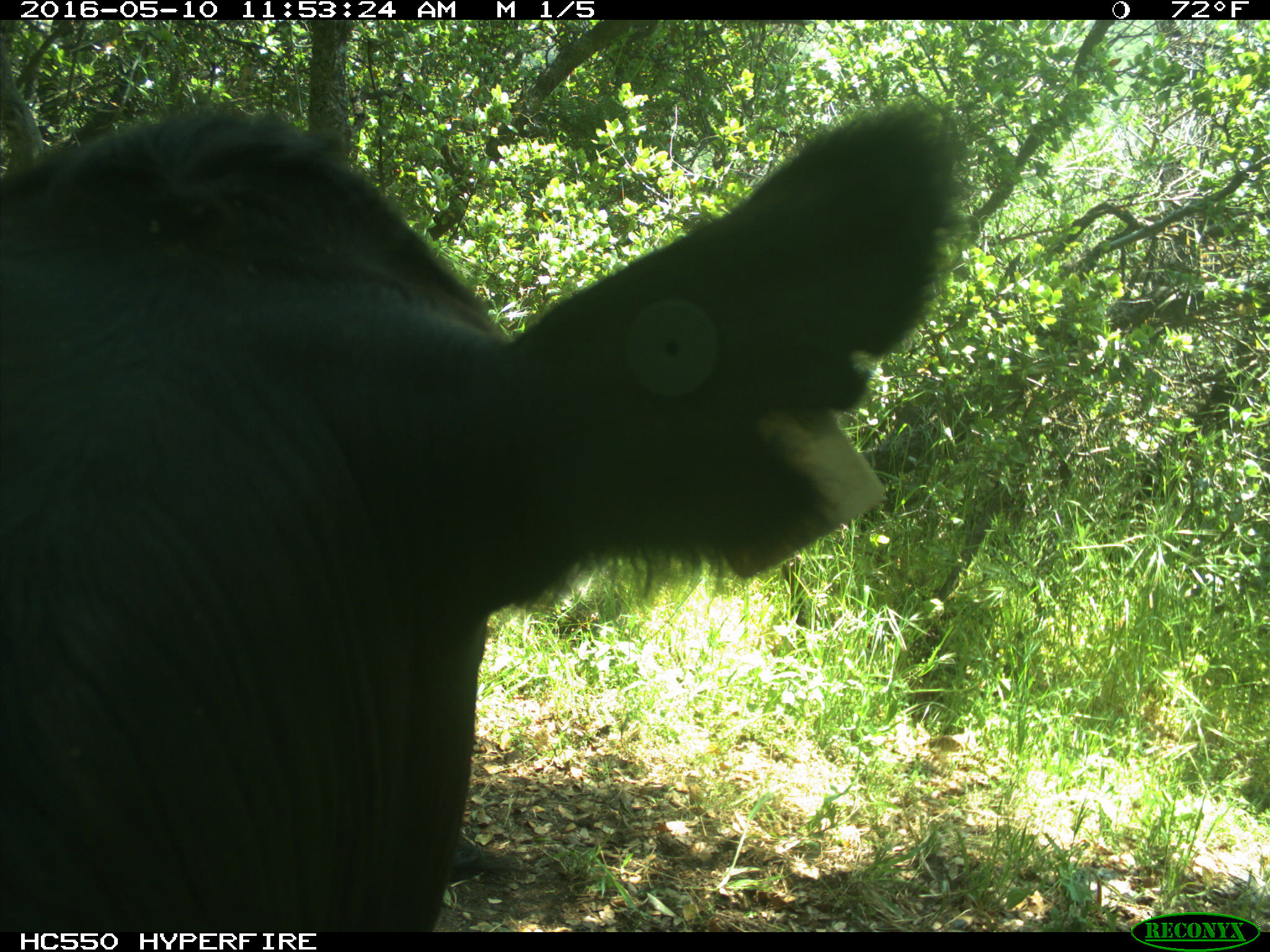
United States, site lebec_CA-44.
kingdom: Animalia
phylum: Chordata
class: Mammalia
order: Artiodactyla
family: Bovidae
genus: Bos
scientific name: Bos taurus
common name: domestic cow